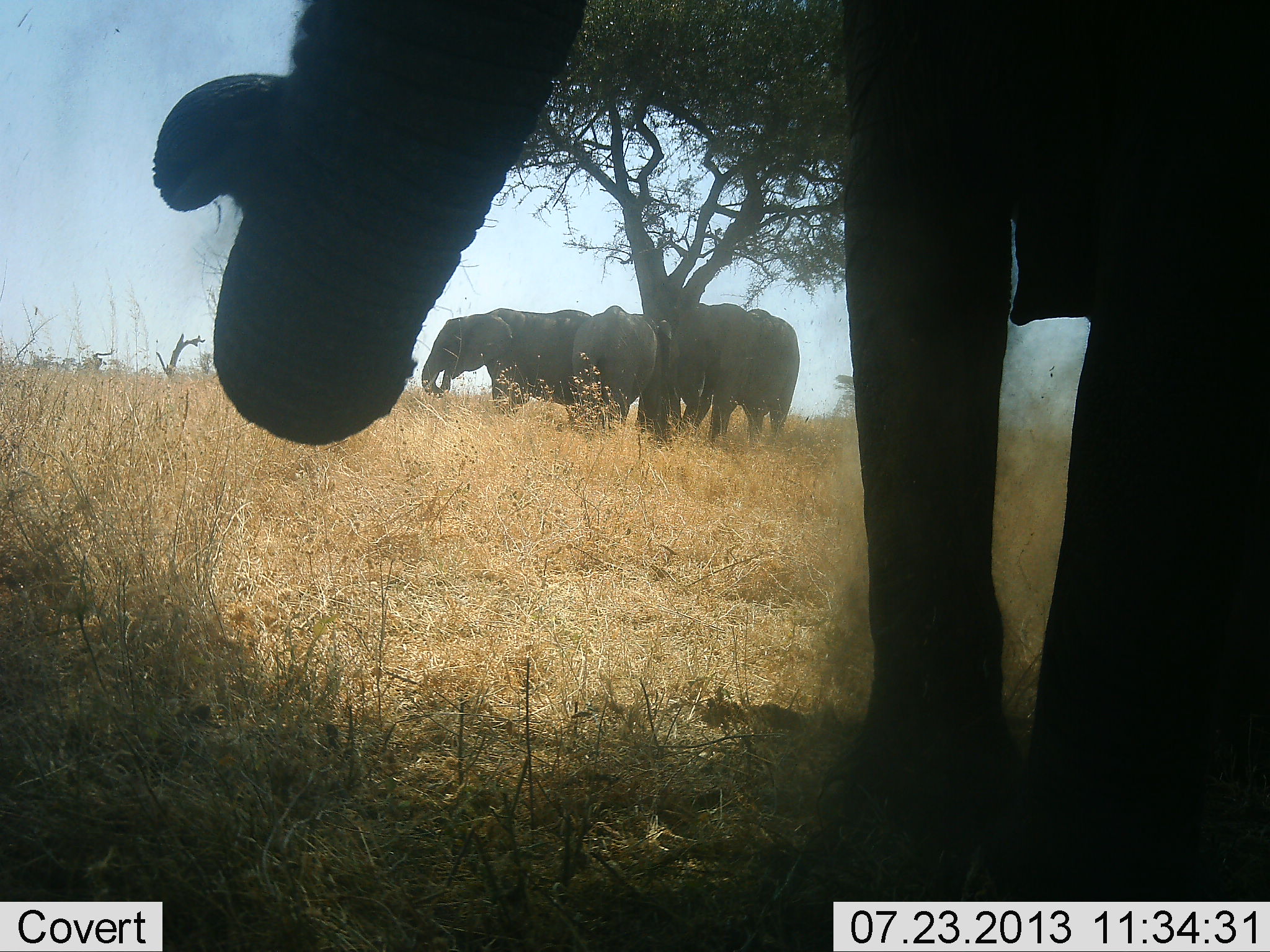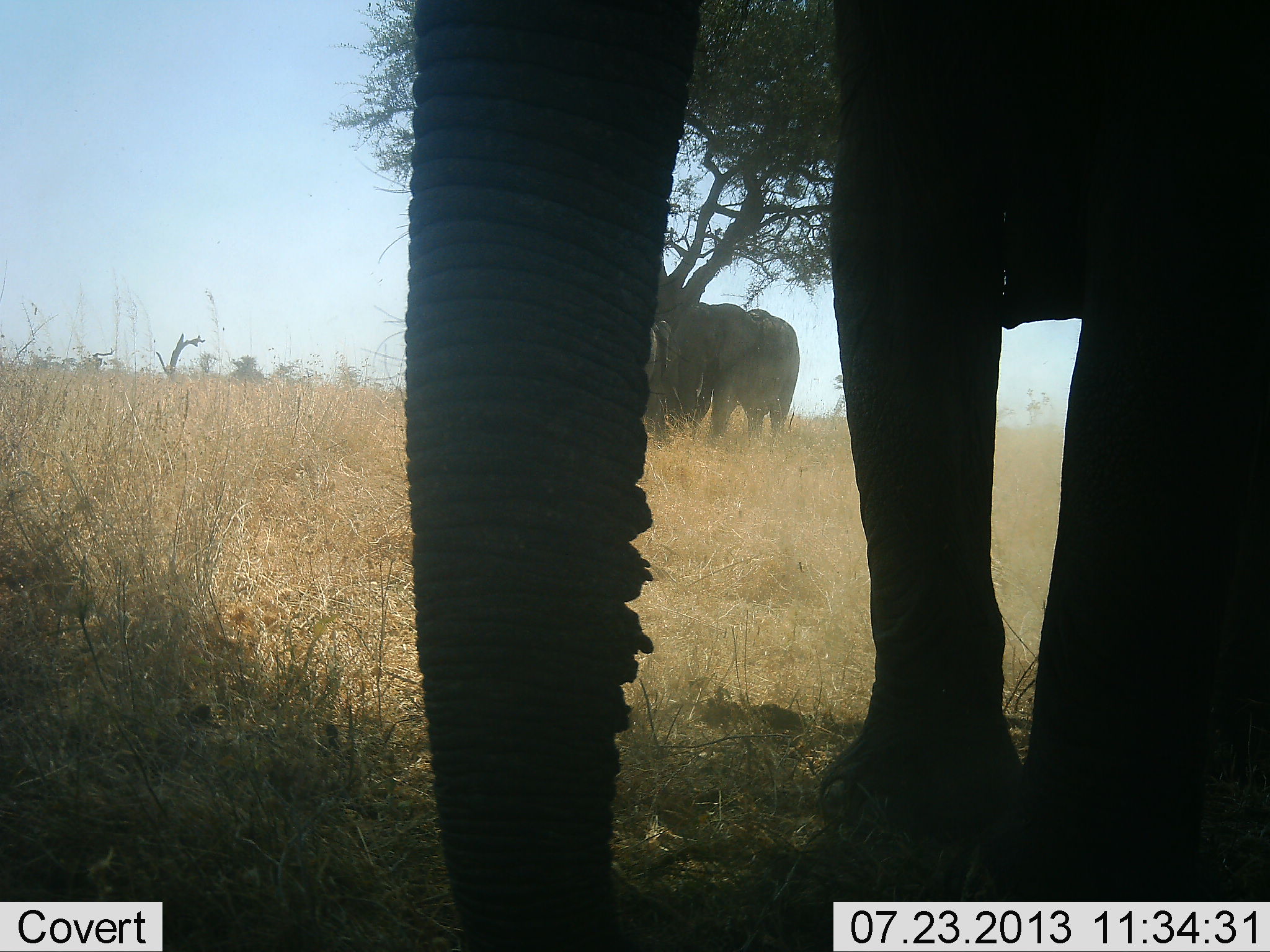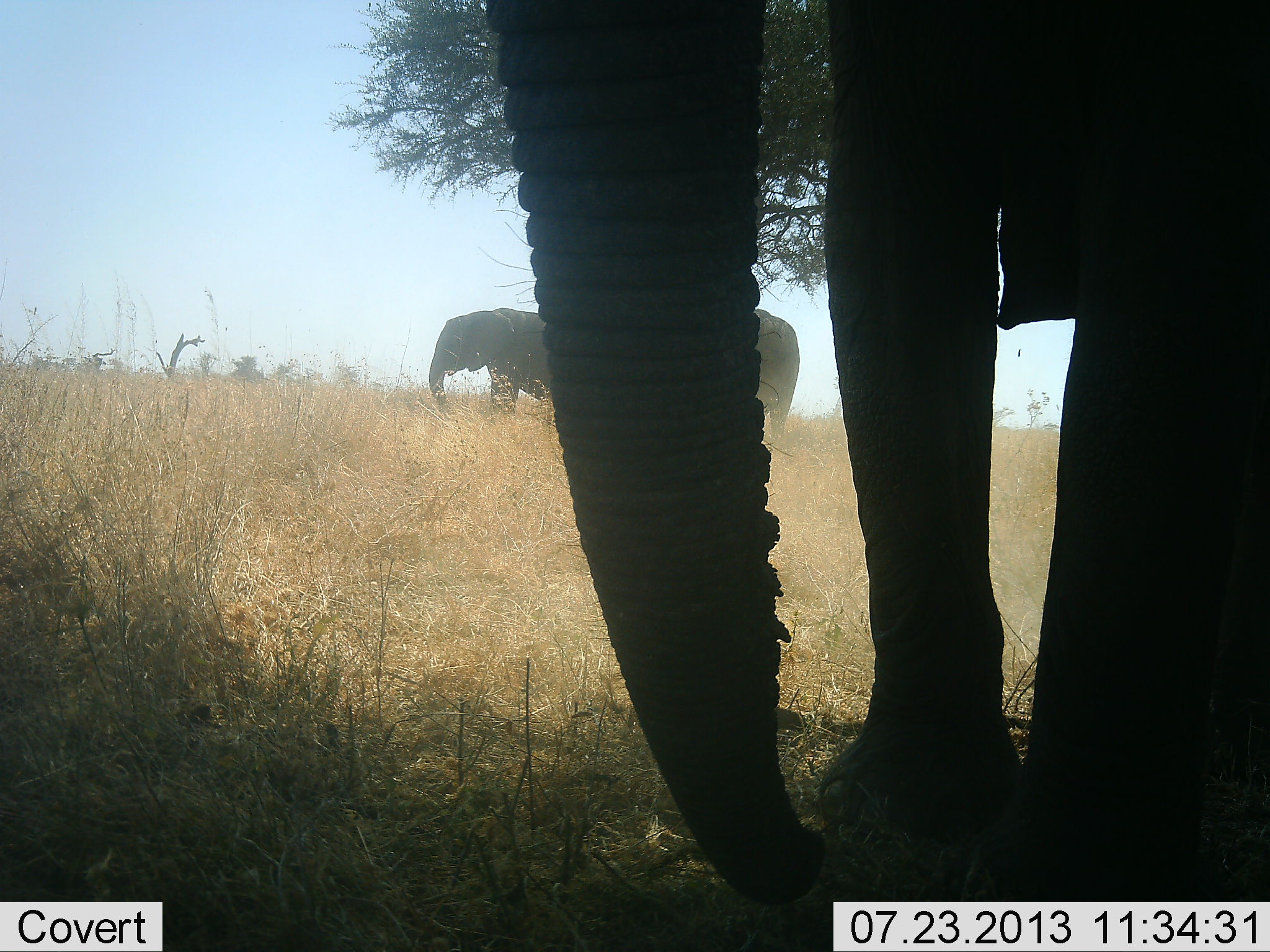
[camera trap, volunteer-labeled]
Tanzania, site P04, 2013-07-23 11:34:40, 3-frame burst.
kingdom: Animalia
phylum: Chordata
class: Mammalia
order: Proboscidea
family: Elephantidae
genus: Loxodonta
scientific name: Loxodonta africana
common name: african bush elephant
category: elephant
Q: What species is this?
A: Elephant (african bush elephant) (Loxodonta africana).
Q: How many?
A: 4.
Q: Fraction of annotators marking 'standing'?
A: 80%.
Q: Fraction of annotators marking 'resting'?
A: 14%.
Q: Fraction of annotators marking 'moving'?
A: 6%.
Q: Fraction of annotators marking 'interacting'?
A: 9%.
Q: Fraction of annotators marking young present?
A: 0%.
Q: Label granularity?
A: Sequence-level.